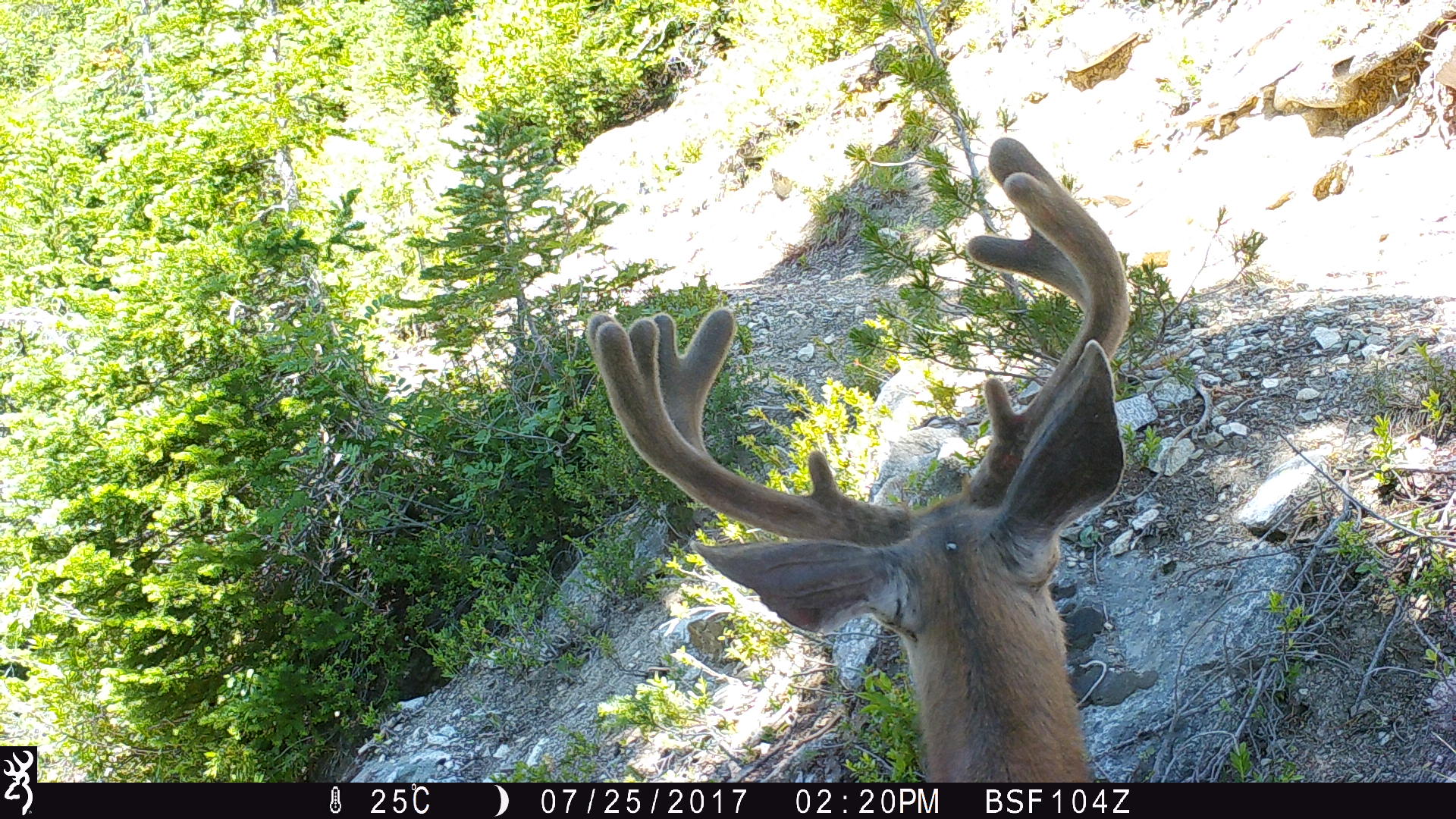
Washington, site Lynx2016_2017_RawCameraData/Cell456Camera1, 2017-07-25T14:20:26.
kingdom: Animalia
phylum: Chordata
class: Mammalia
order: Artiodactyla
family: Cervidae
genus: Odocoileus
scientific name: Odocoileus hemionus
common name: mule deer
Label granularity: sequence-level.